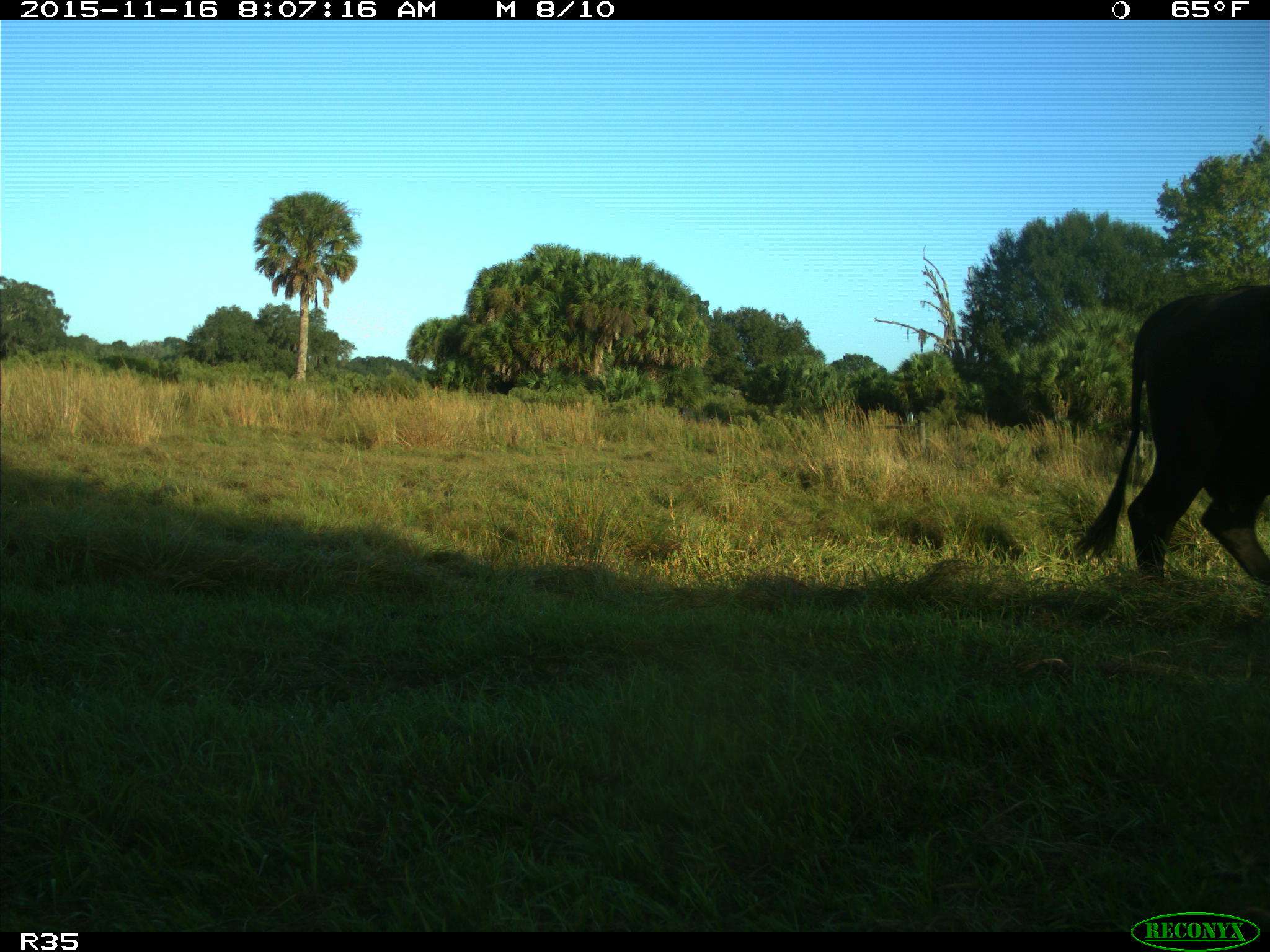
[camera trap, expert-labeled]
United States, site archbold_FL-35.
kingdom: Animalia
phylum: Chordata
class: Mammalia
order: Artiodactyla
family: Bovidae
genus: Bos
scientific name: Bos taurus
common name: domestic cow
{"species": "Bos taurus (domestic cow)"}